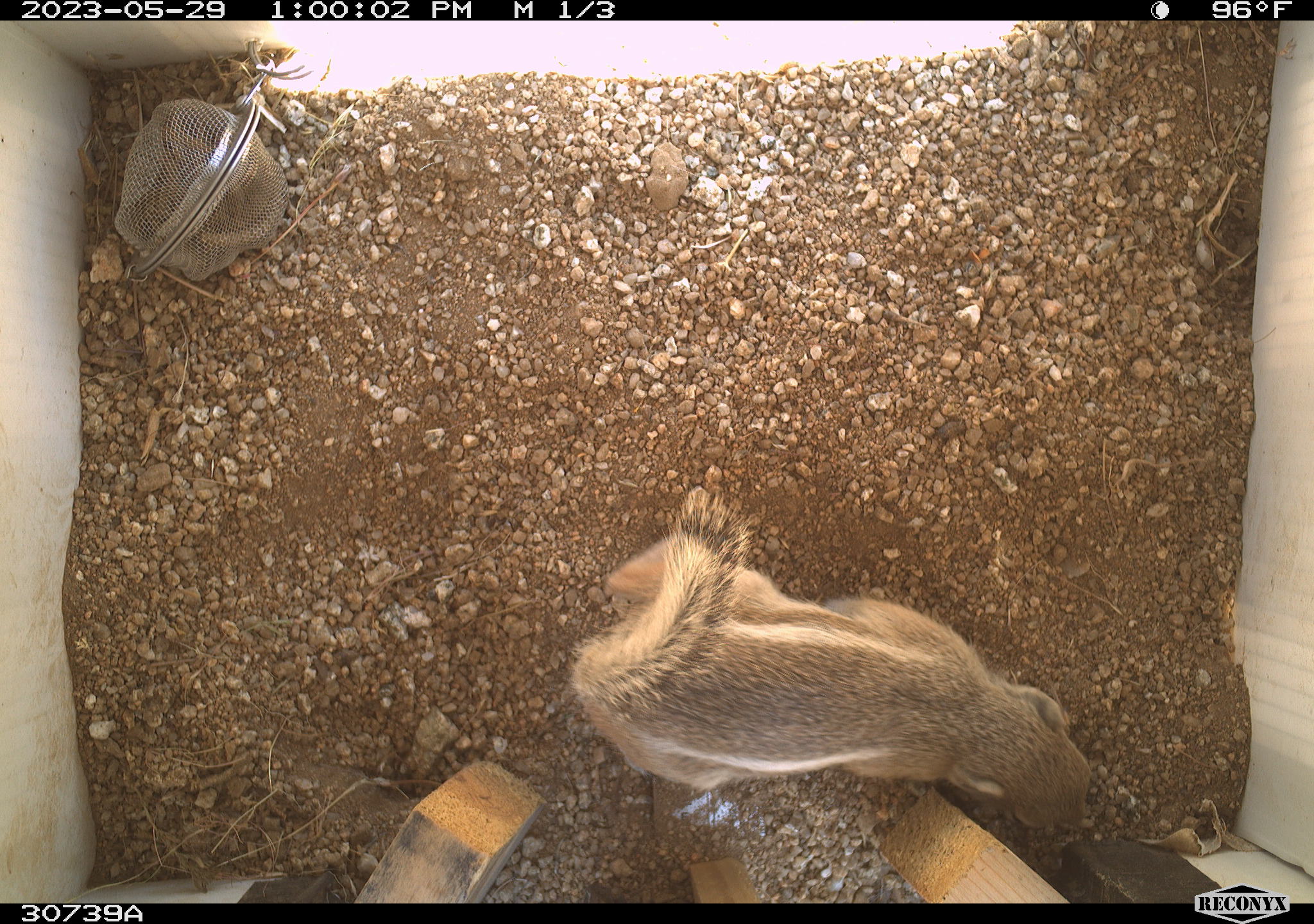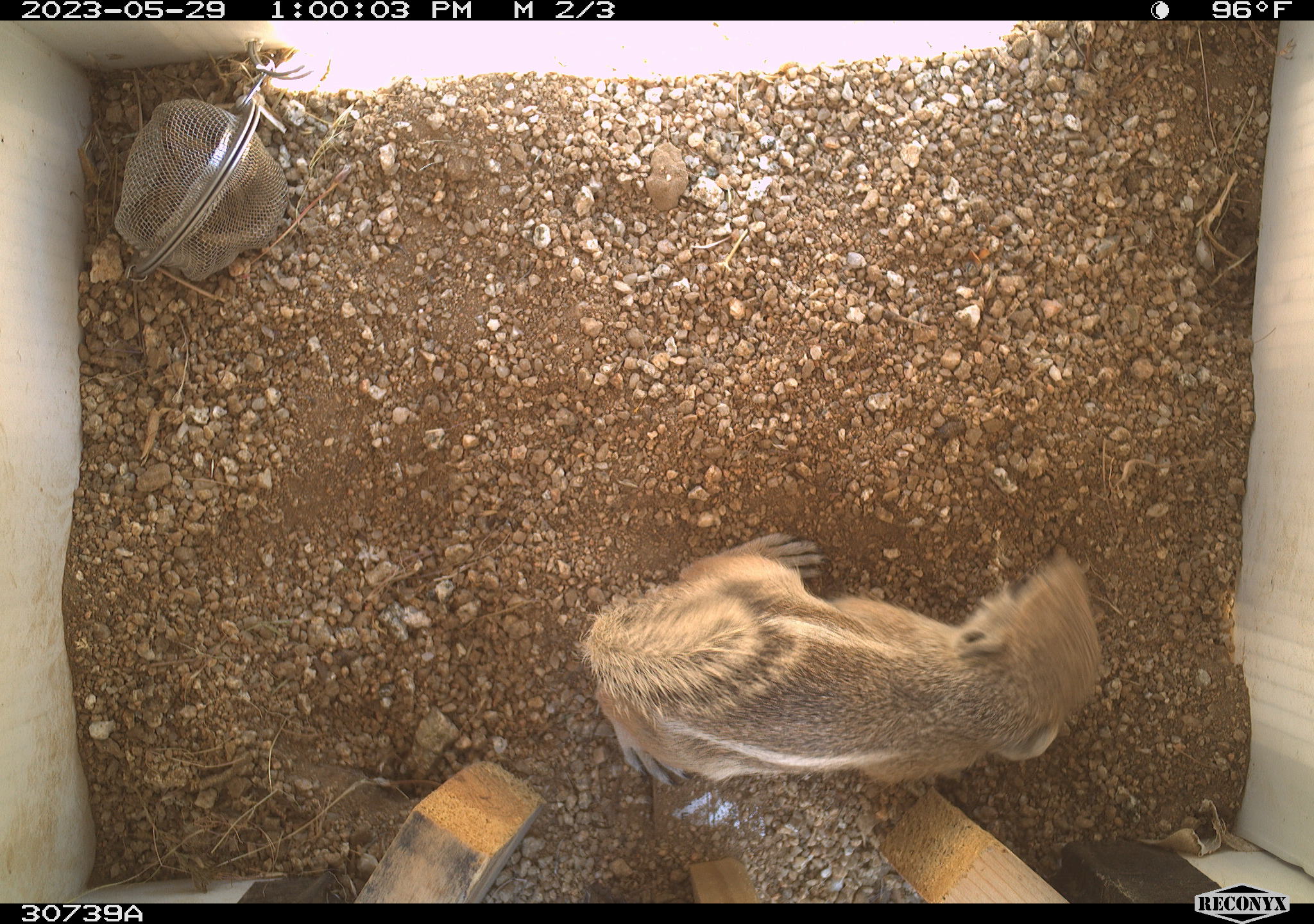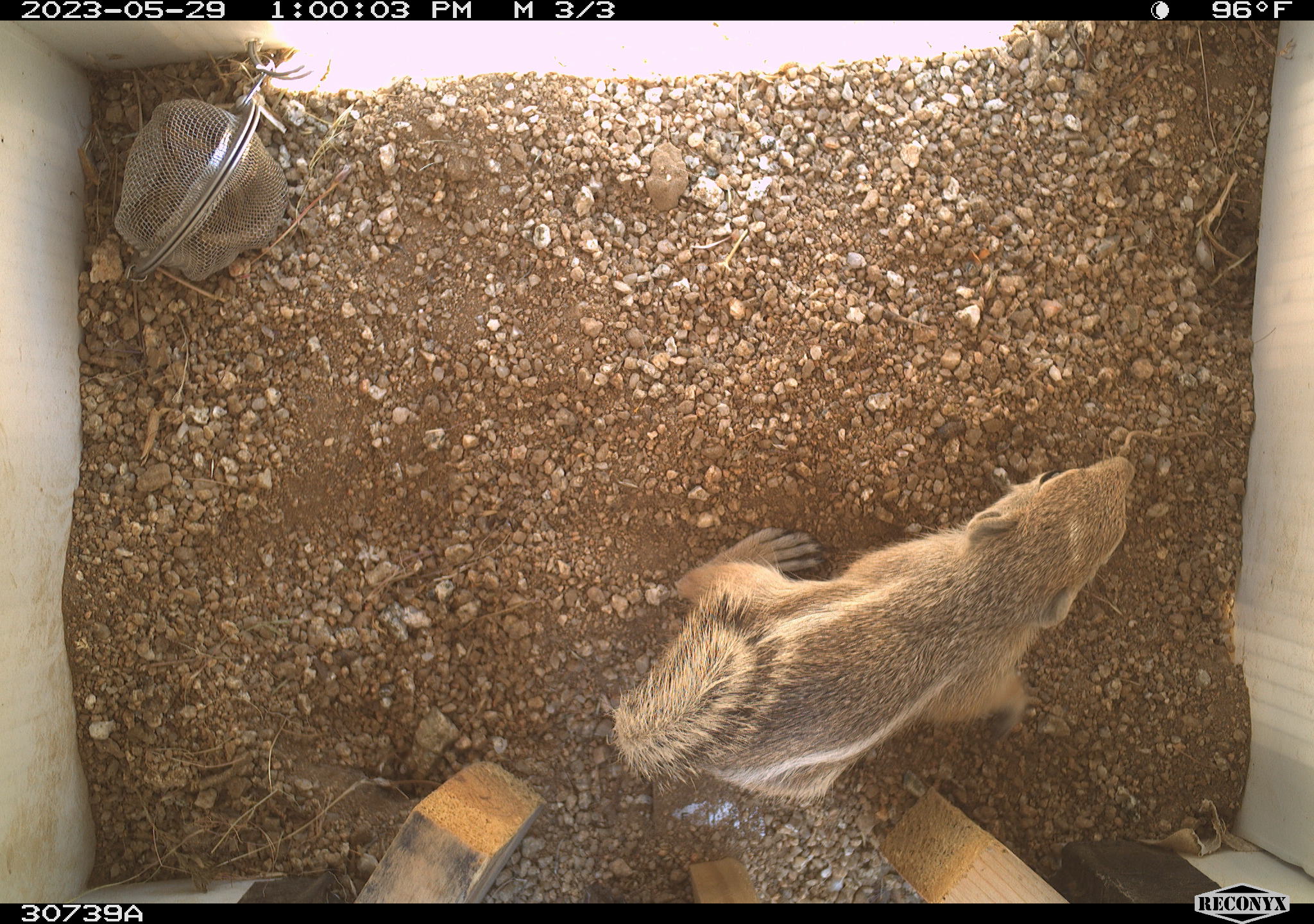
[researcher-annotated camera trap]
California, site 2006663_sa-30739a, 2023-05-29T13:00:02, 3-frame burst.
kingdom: Animalia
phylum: Chordata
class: Mammalia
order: Rodentia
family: Sciuridae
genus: Ammospermophilus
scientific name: Ammospermophilus leucurus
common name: white-tailed antelope squirrel